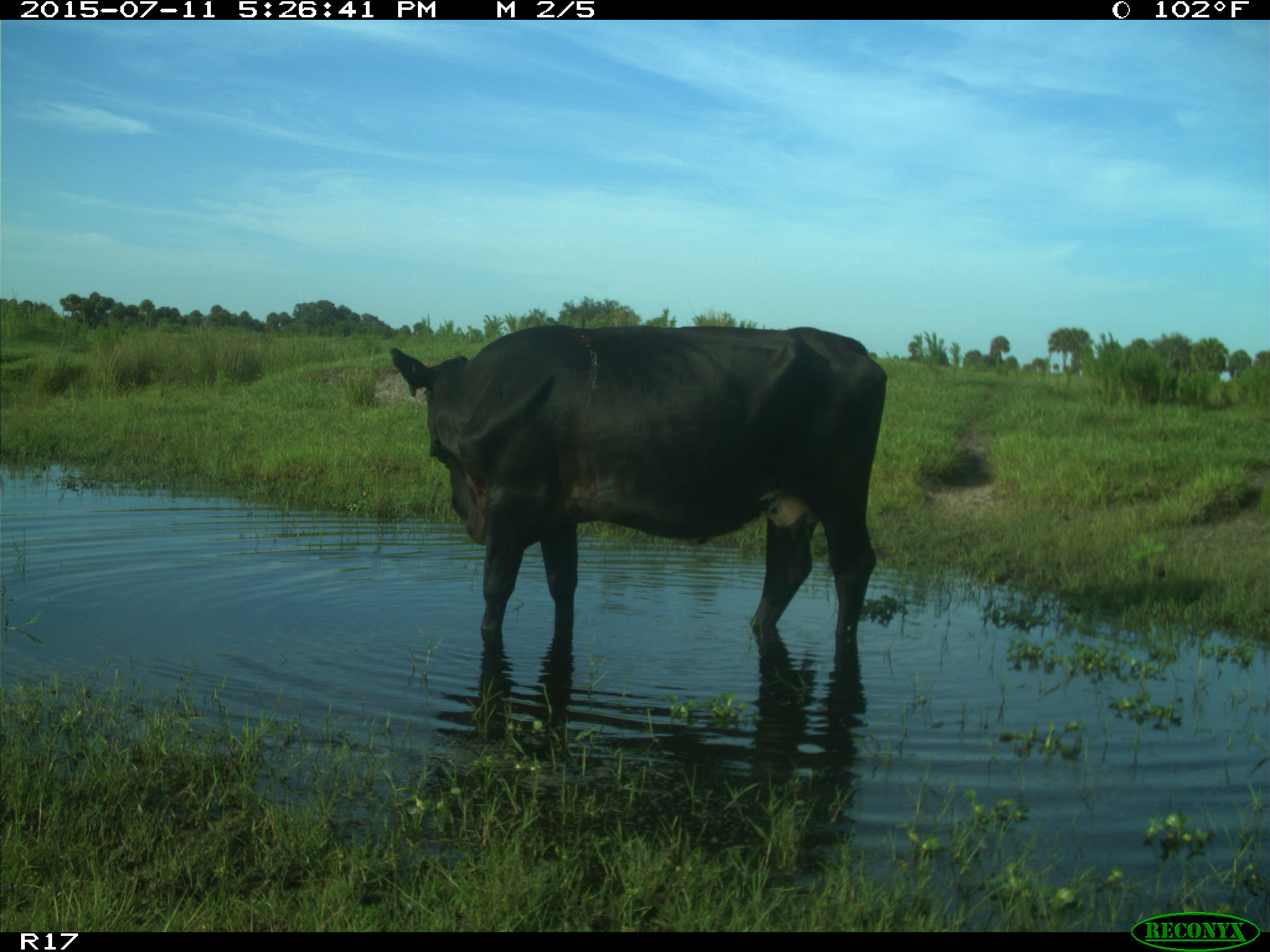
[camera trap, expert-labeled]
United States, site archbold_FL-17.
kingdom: Animalia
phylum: Chordata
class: Mammalia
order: Artiodactyla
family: Bovidae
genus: Bos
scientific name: Bos taurus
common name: domestic cow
Bos taurus (domestic cow).